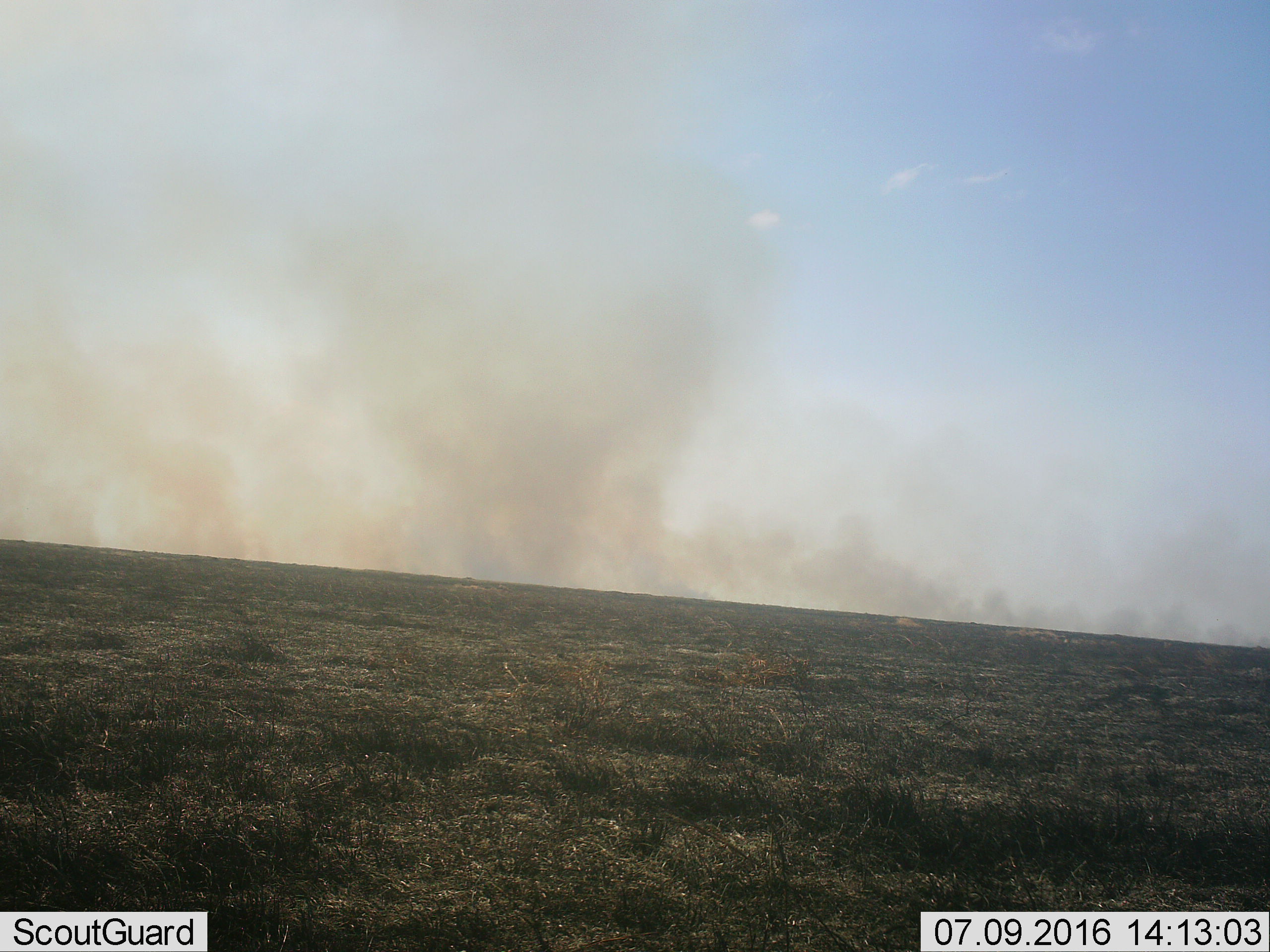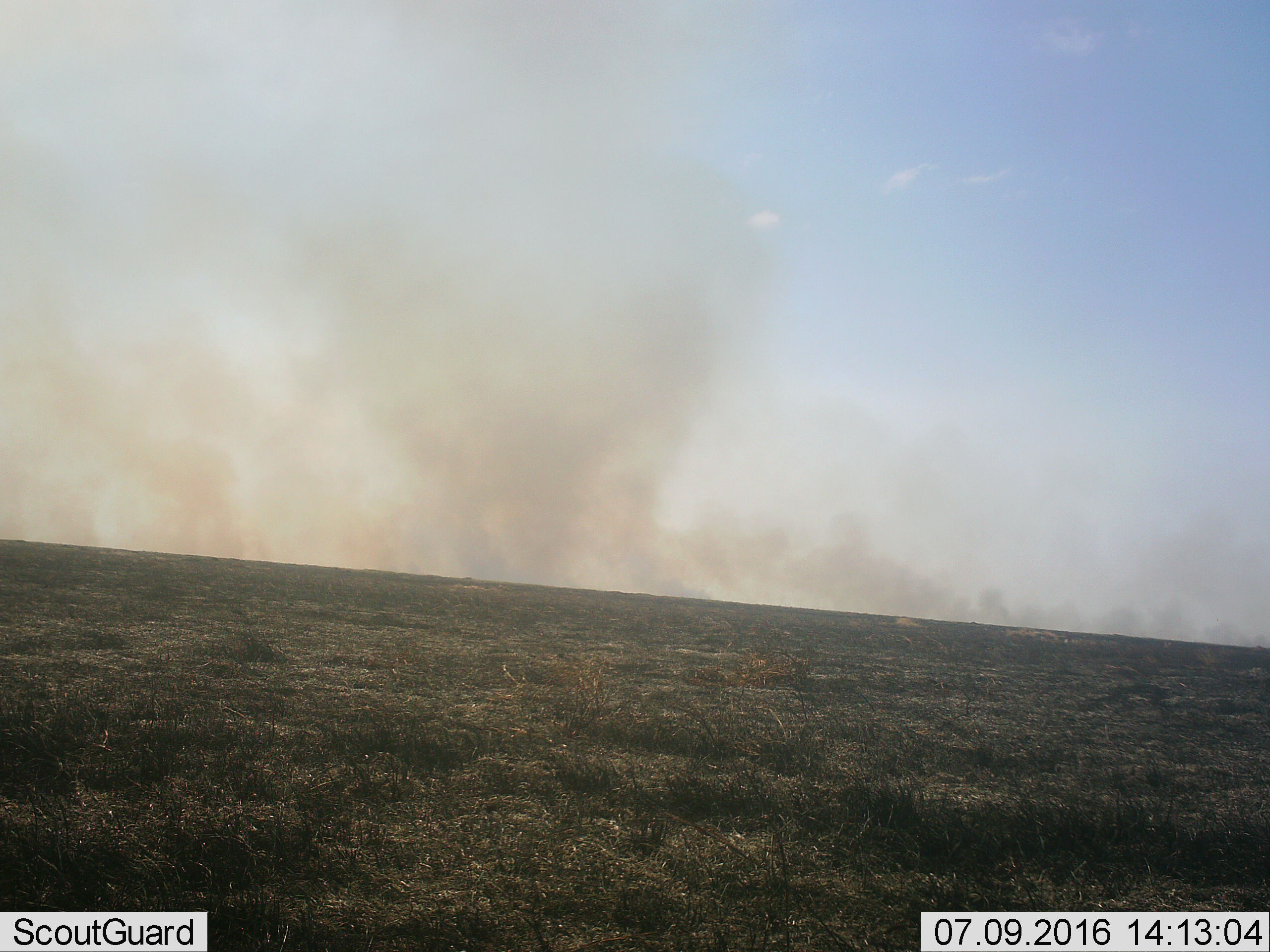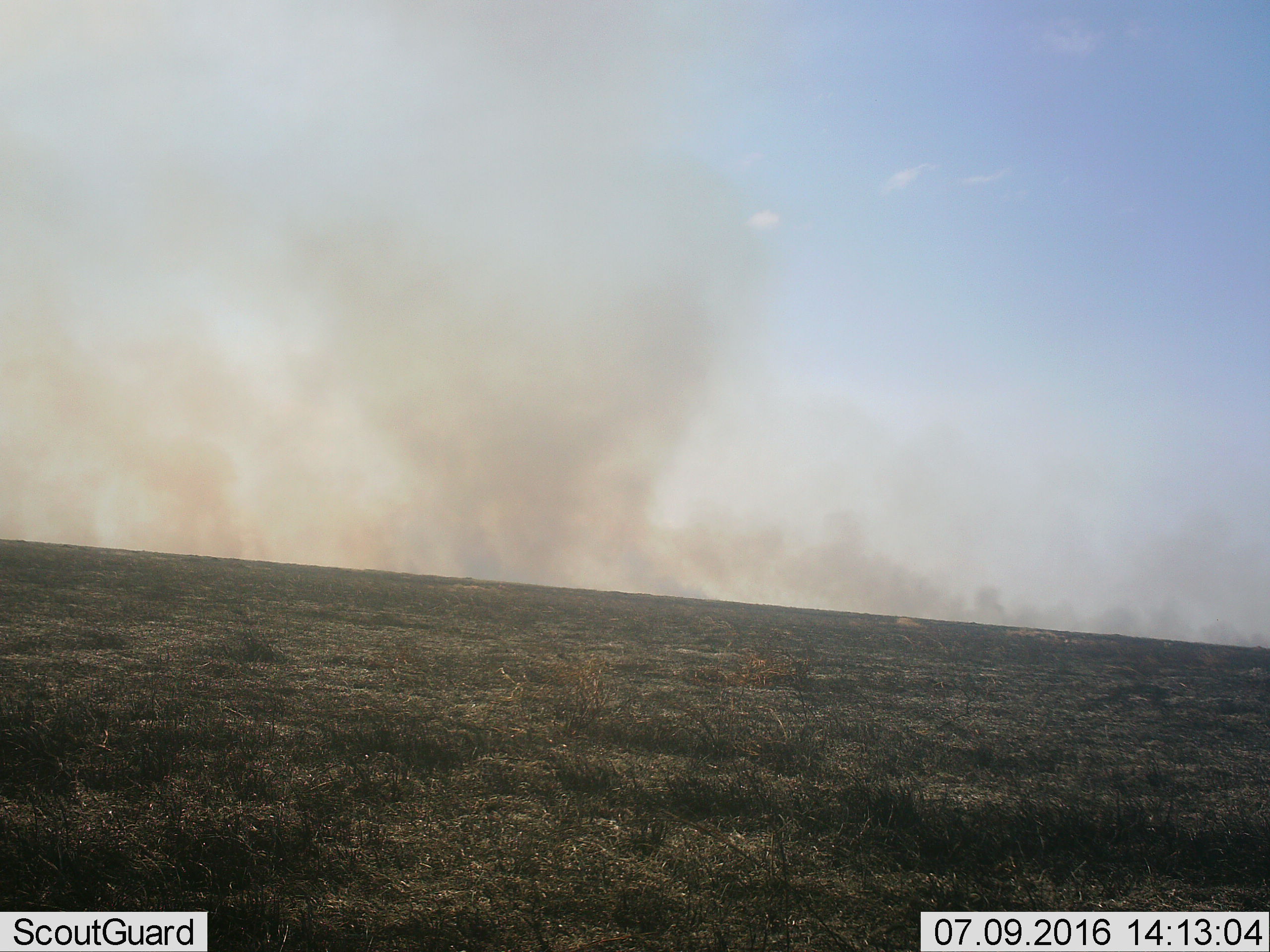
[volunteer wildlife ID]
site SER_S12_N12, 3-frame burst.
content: unidentified animal